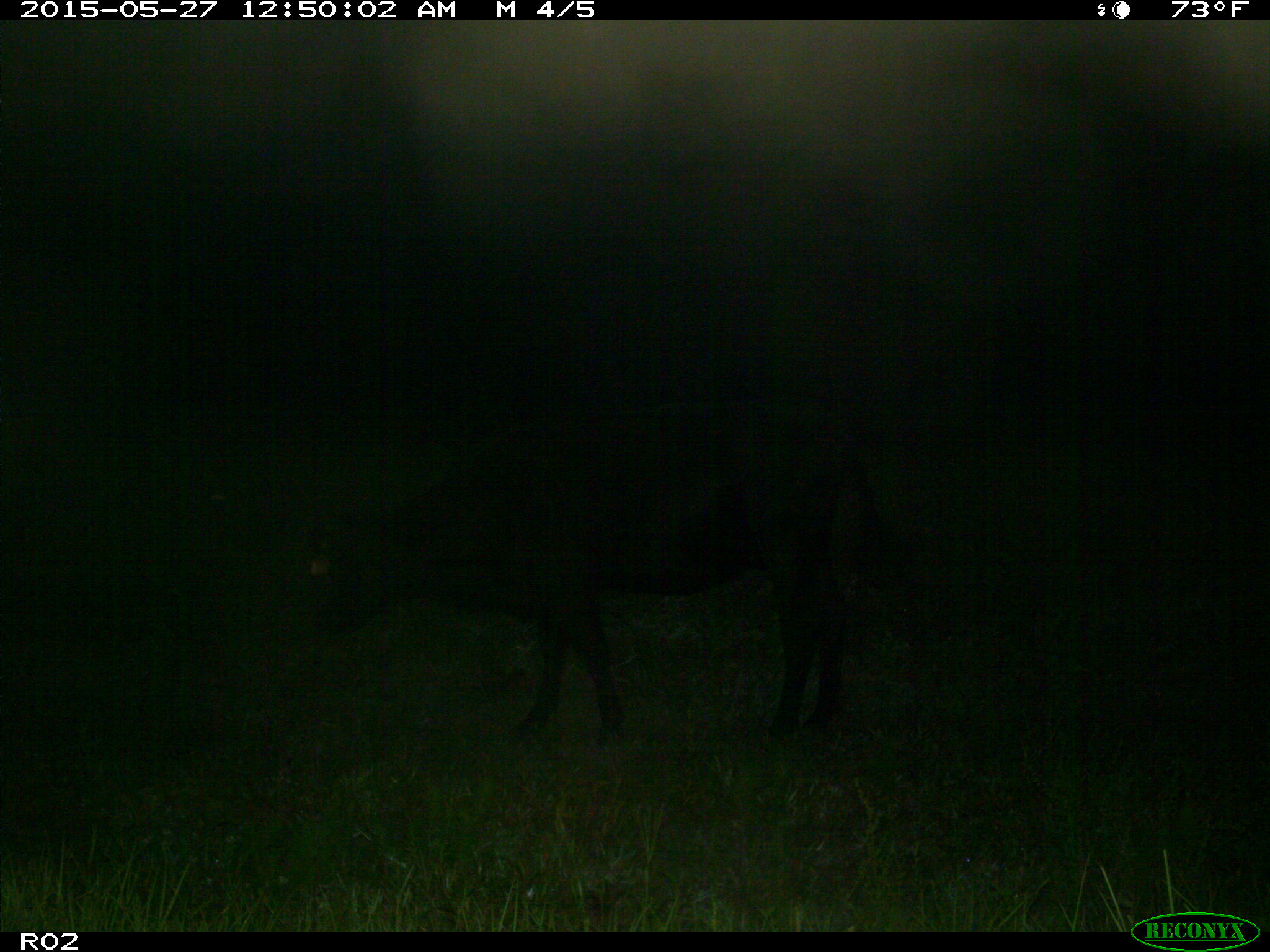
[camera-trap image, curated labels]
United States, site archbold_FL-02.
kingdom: Animalia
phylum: Chordata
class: Mammalia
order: Artiodactyla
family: Bovidae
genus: Bos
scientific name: Bos taurus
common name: domestic cow